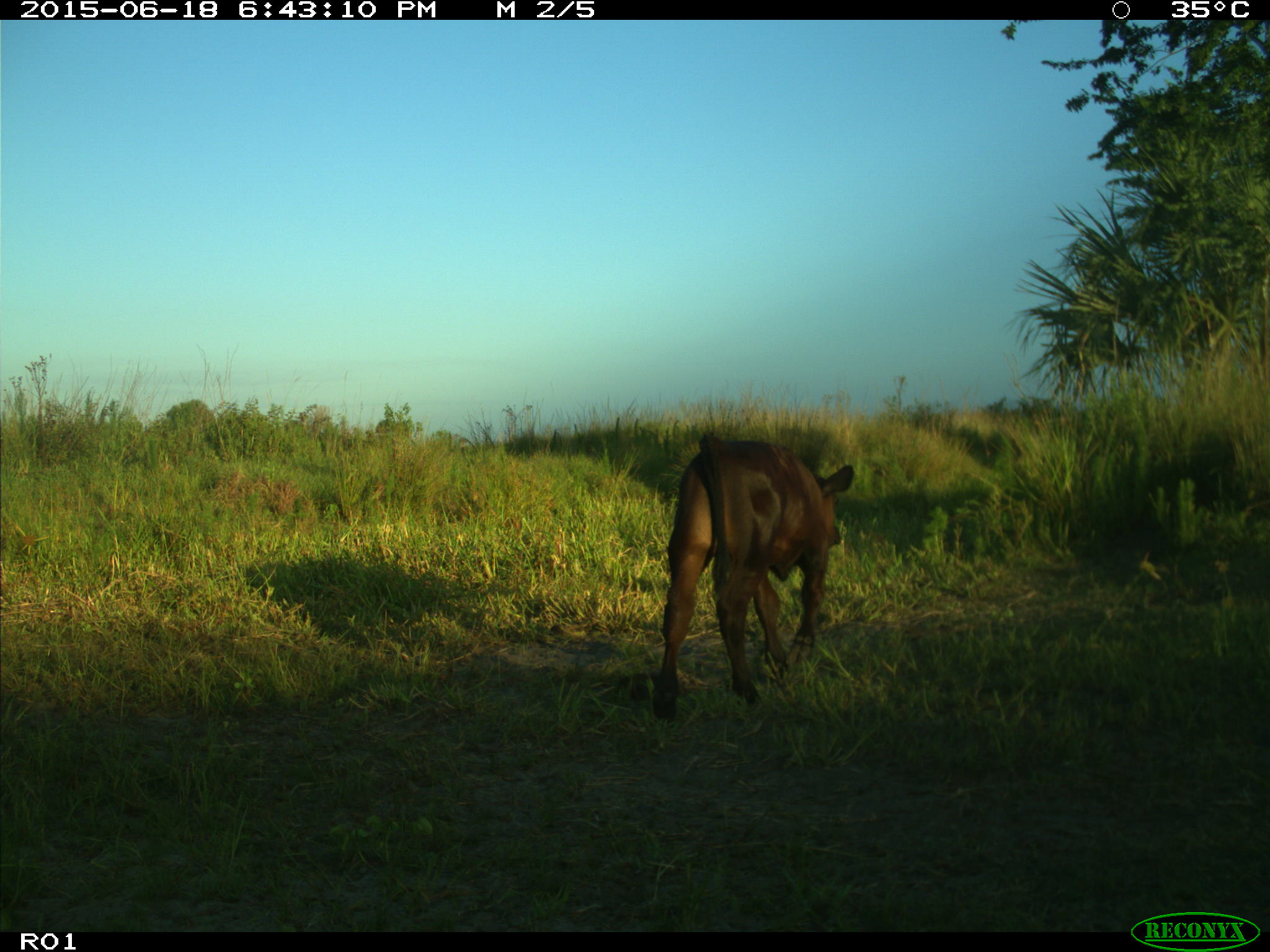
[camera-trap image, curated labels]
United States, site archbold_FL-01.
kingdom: Animalia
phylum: Chordata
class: Mammalia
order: Artiodactyla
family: Bovidae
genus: Bos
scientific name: Bos taurus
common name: domestic cow